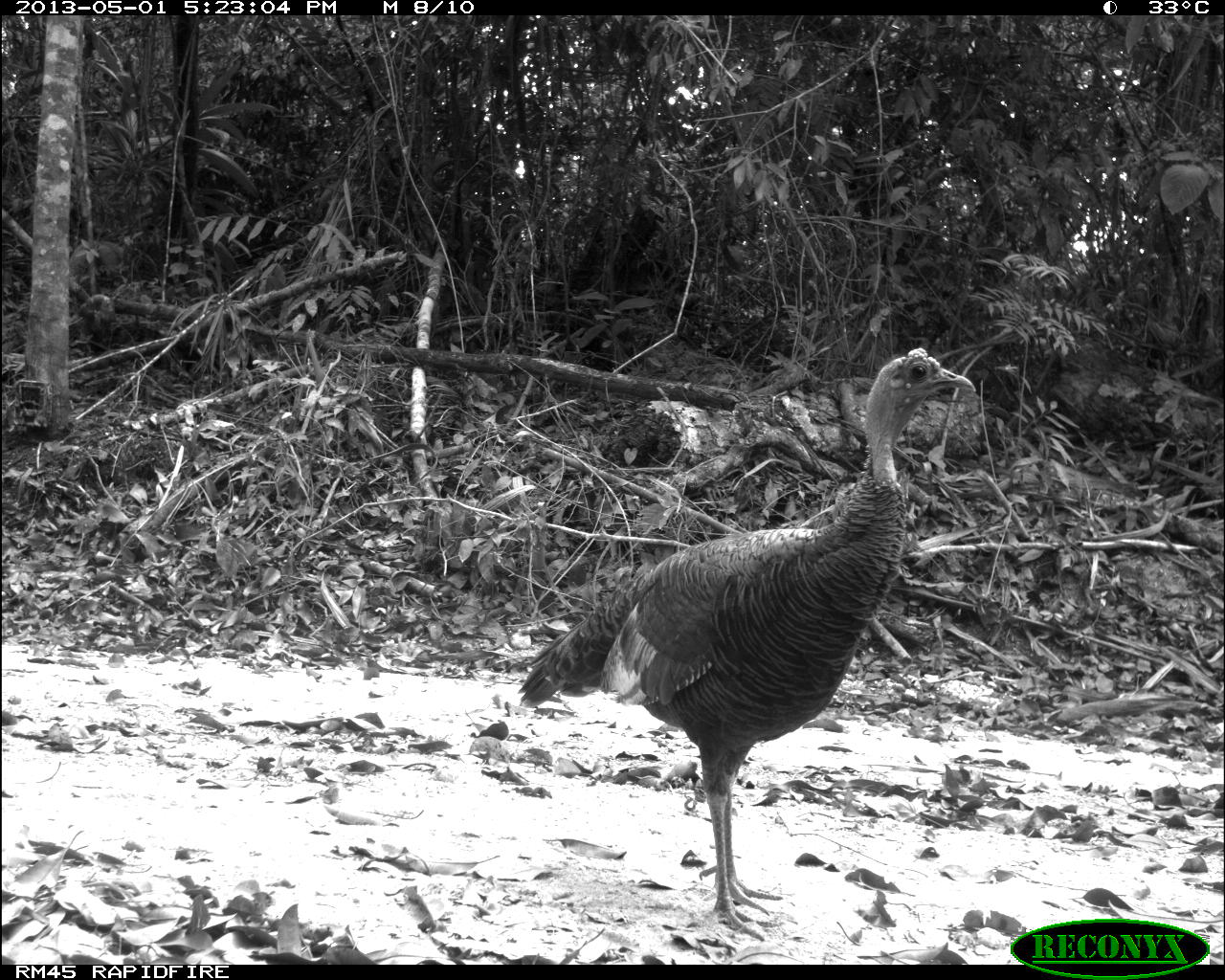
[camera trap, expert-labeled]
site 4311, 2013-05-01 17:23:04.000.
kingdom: Animalia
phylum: Chordata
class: Aves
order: Galliformes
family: Phasianidae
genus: Meleagris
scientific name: Meleagris ocellata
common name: ocellated turkey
Meleagris ocellata (ocellated turkey), count 1, sex female.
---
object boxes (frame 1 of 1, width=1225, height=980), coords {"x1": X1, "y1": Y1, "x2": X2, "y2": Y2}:
meleagris ocellata: {"x1": 514, "y1": 343, "x2": 978, "y2": 944}